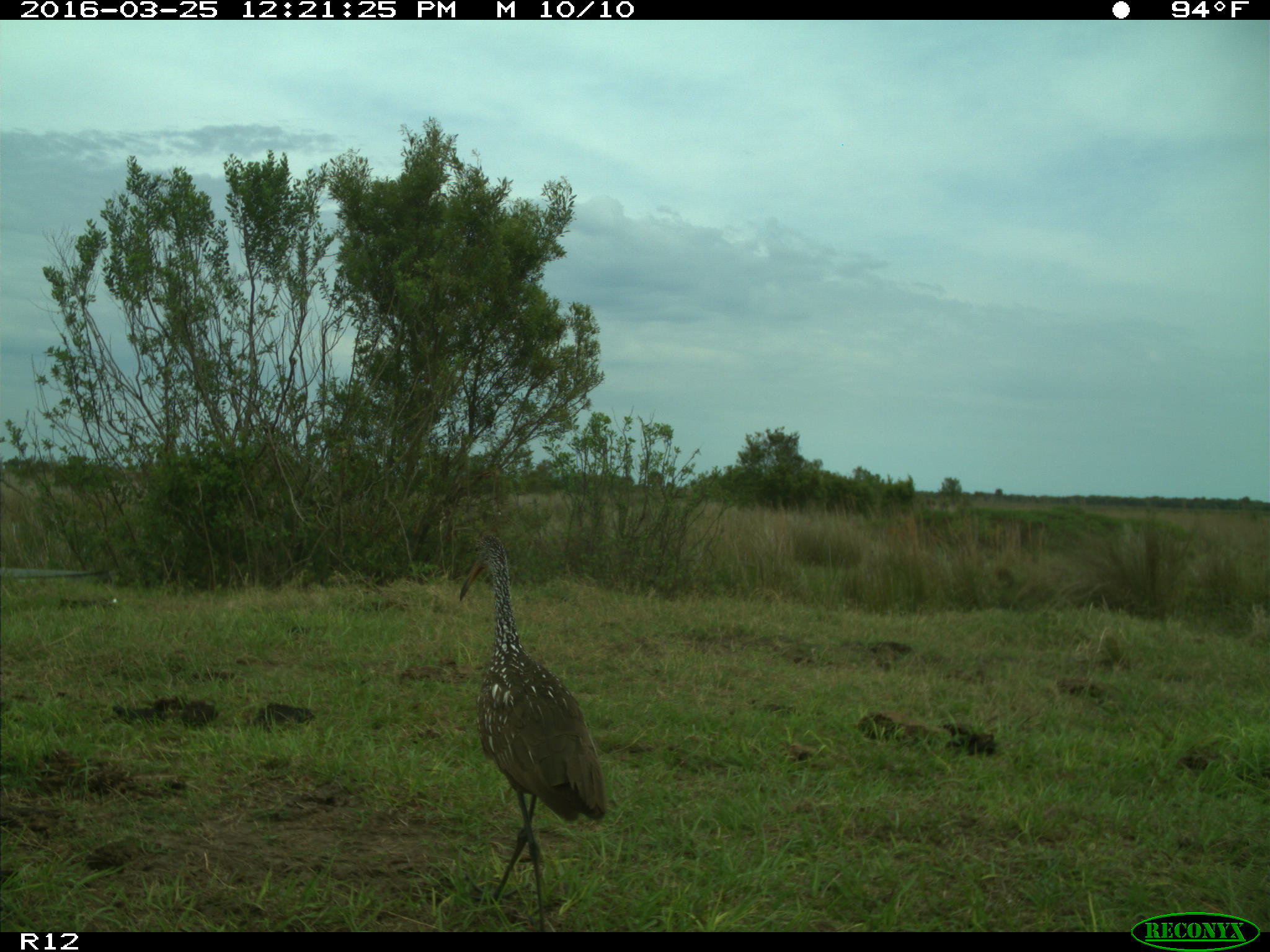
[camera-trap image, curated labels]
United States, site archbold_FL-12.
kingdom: Animalia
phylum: Chordata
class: Aves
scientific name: Aves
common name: birds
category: unidentified bird